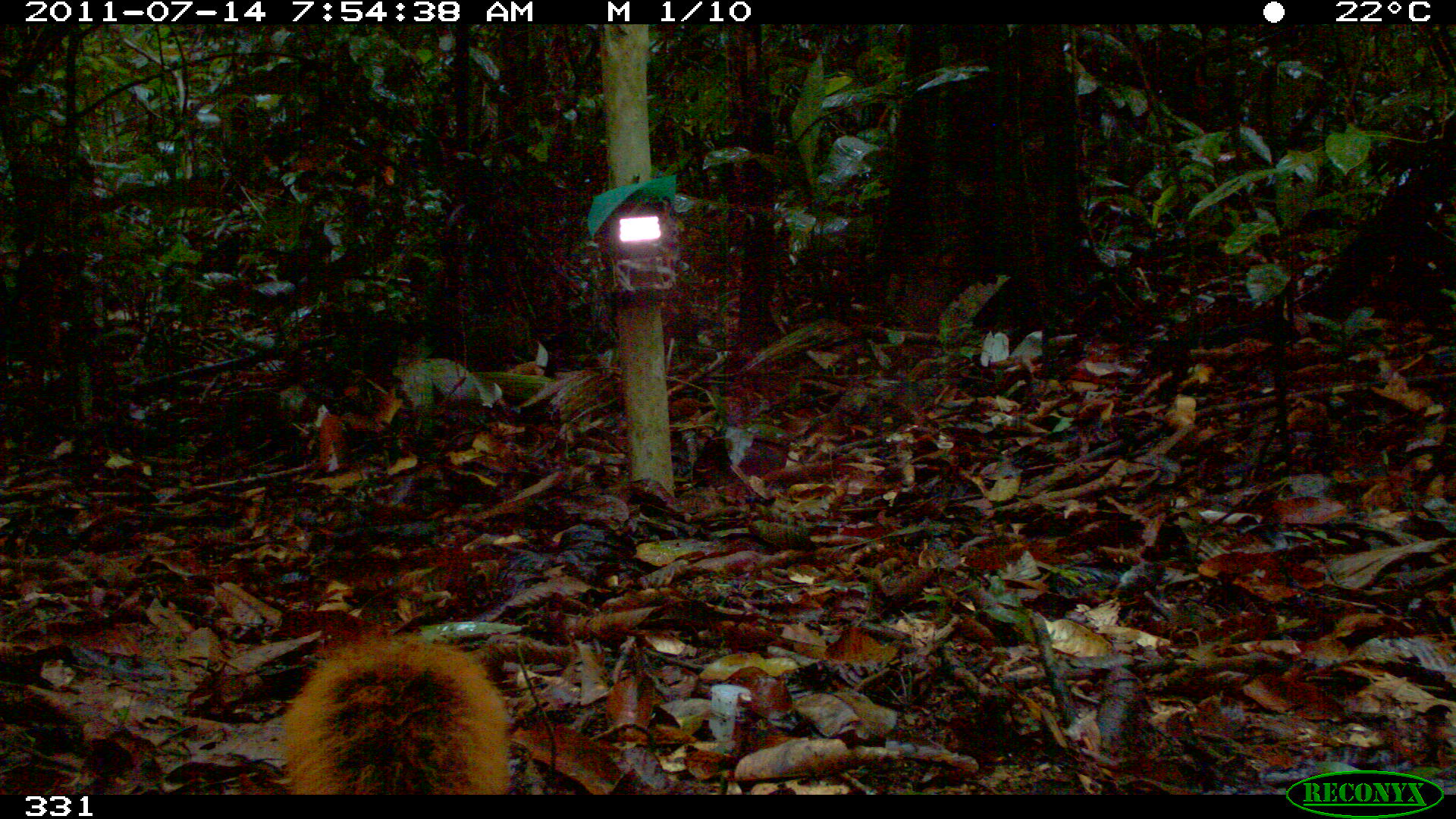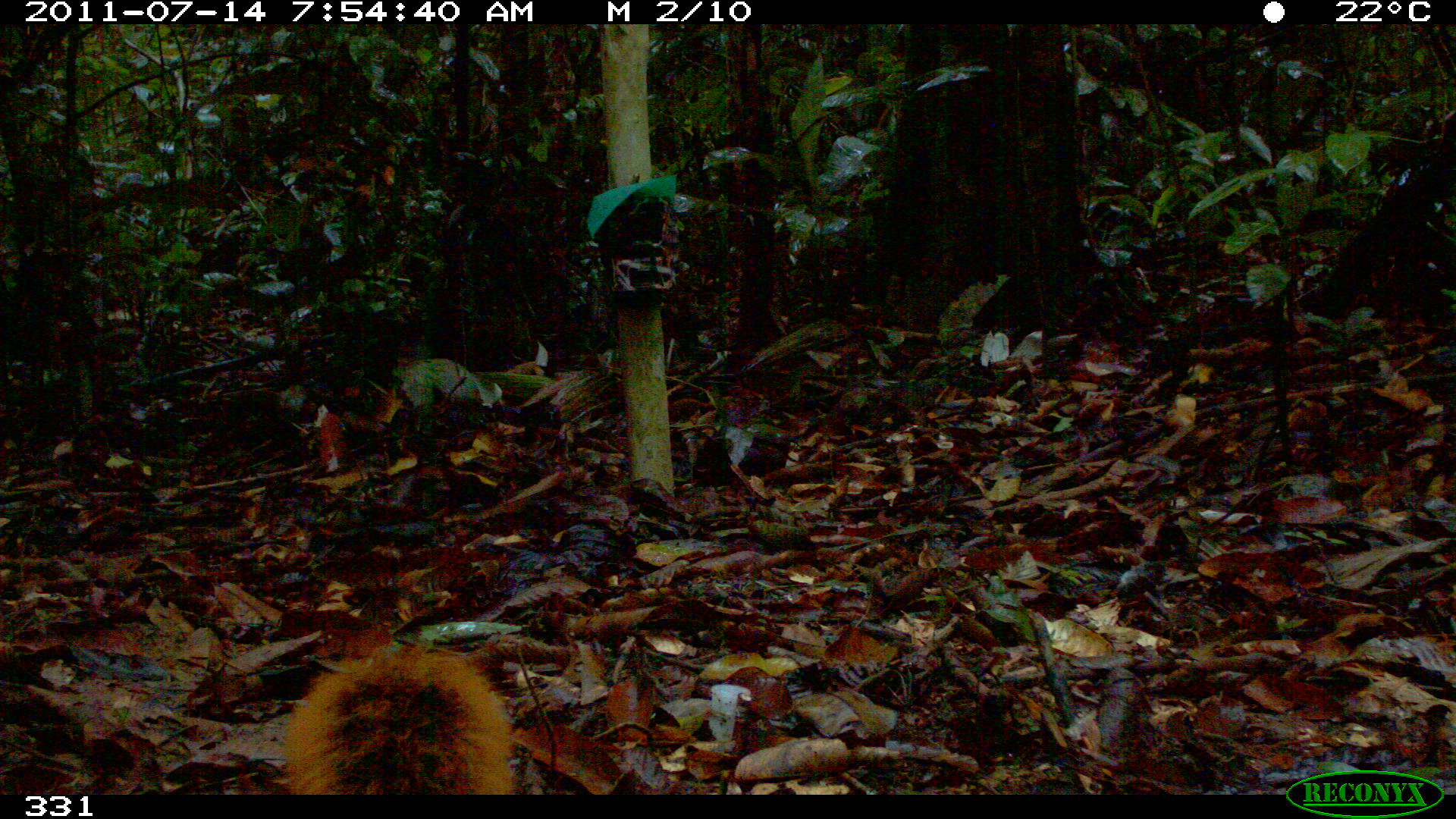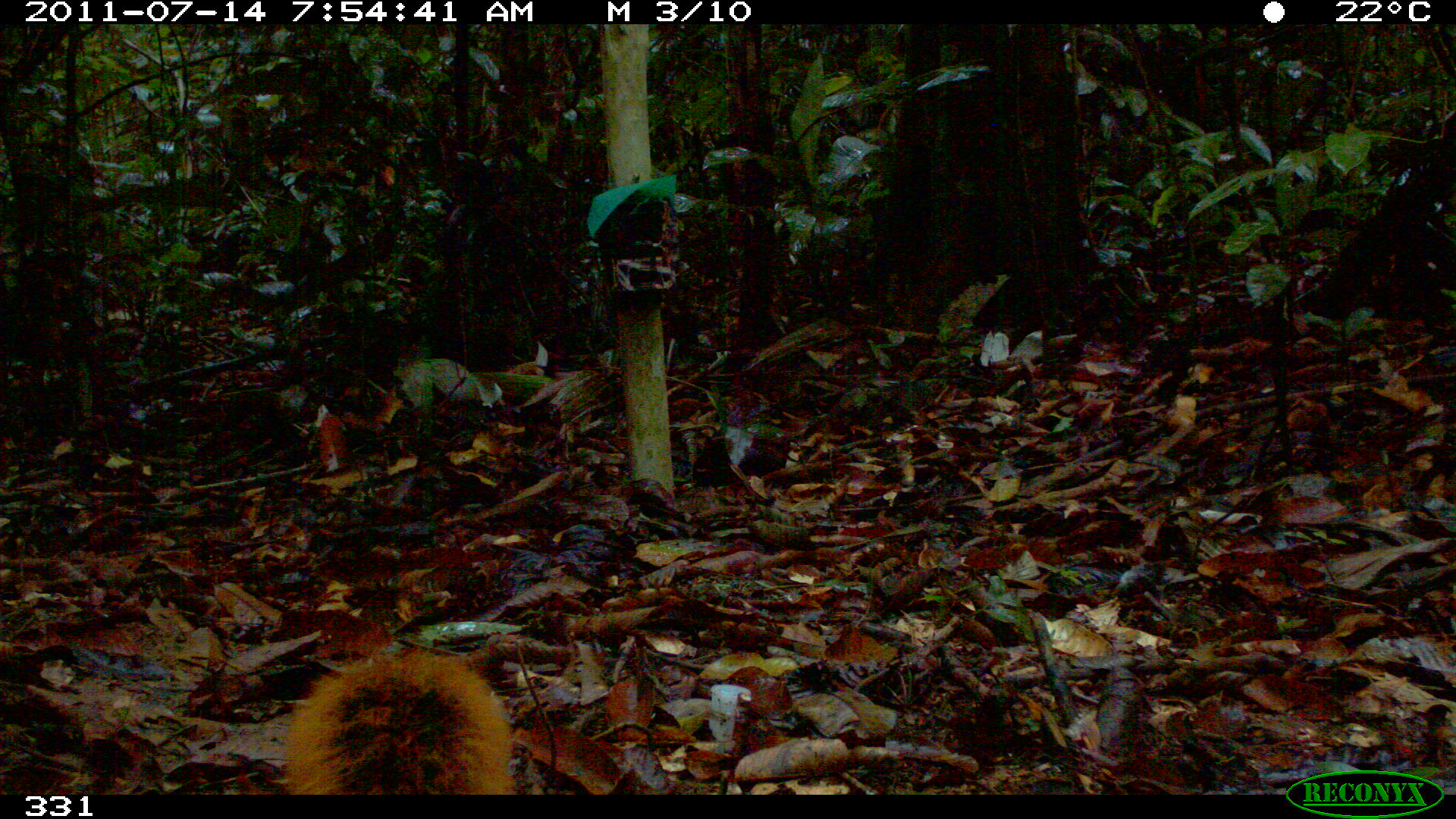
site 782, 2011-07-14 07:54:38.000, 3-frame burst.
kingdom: Animalia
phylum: Chordata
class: Mammalia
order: Rodentia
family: Sciuridae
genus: Sciurus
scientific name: Sciurus spadiceus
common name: southern amazon red squirrel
Sciurus spadiceus (southern amazon red squirrel).